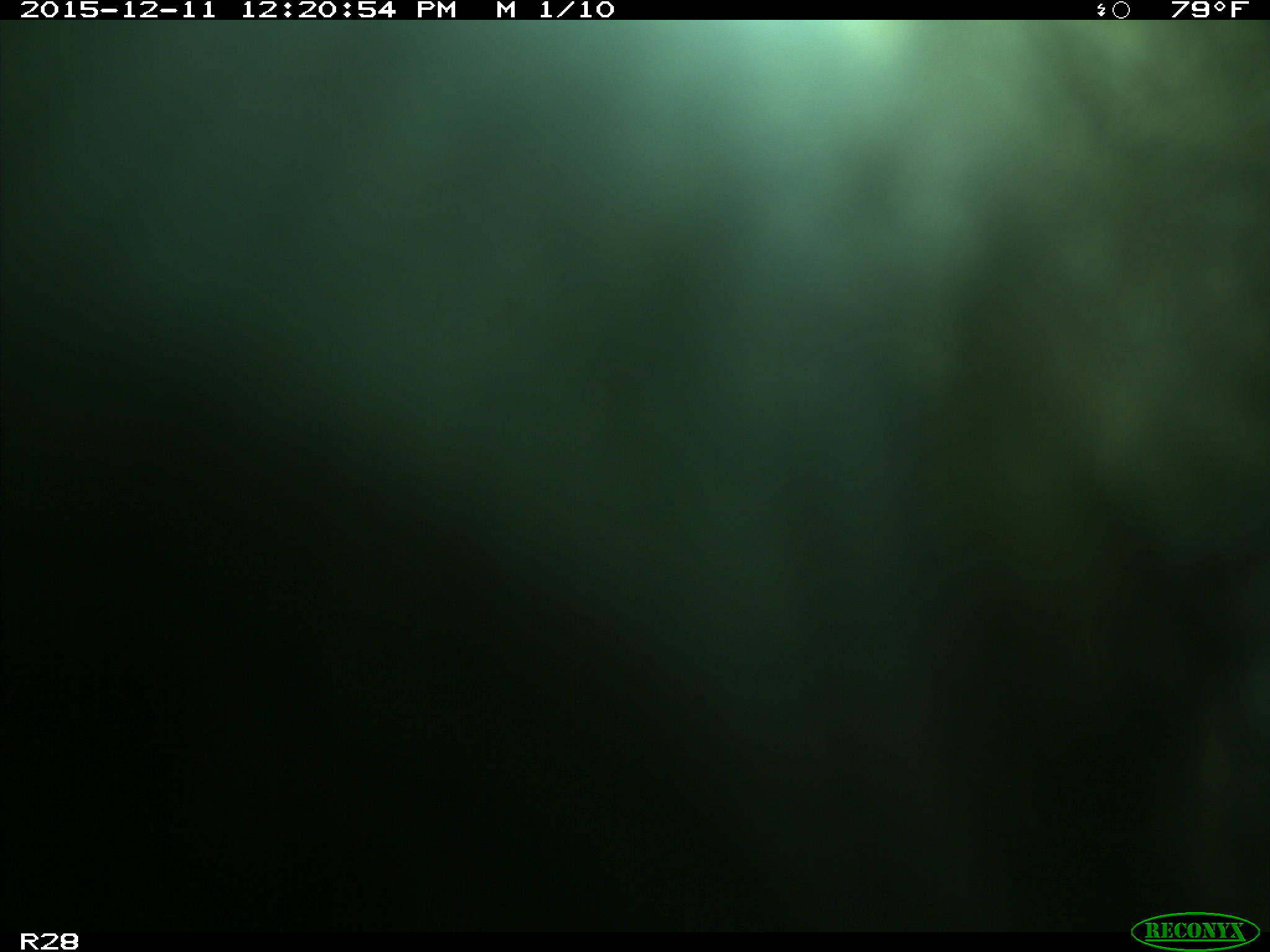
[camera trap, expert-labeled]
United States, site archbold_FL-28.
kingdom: Animalia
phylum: Chordata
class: Mammalia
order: Artiodactyla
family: Bovidae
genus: Bos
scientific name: Bos taurus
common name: domestic cow